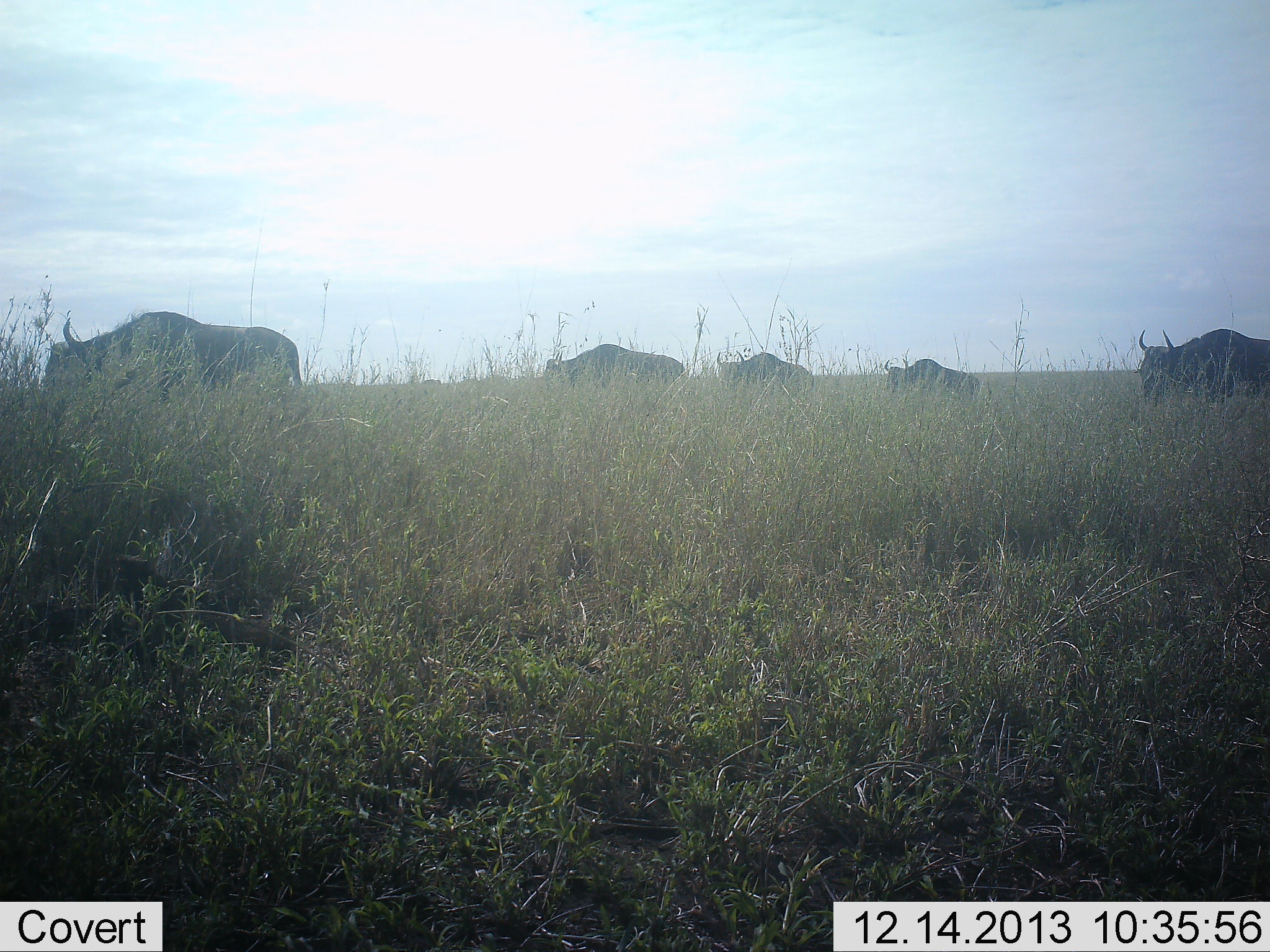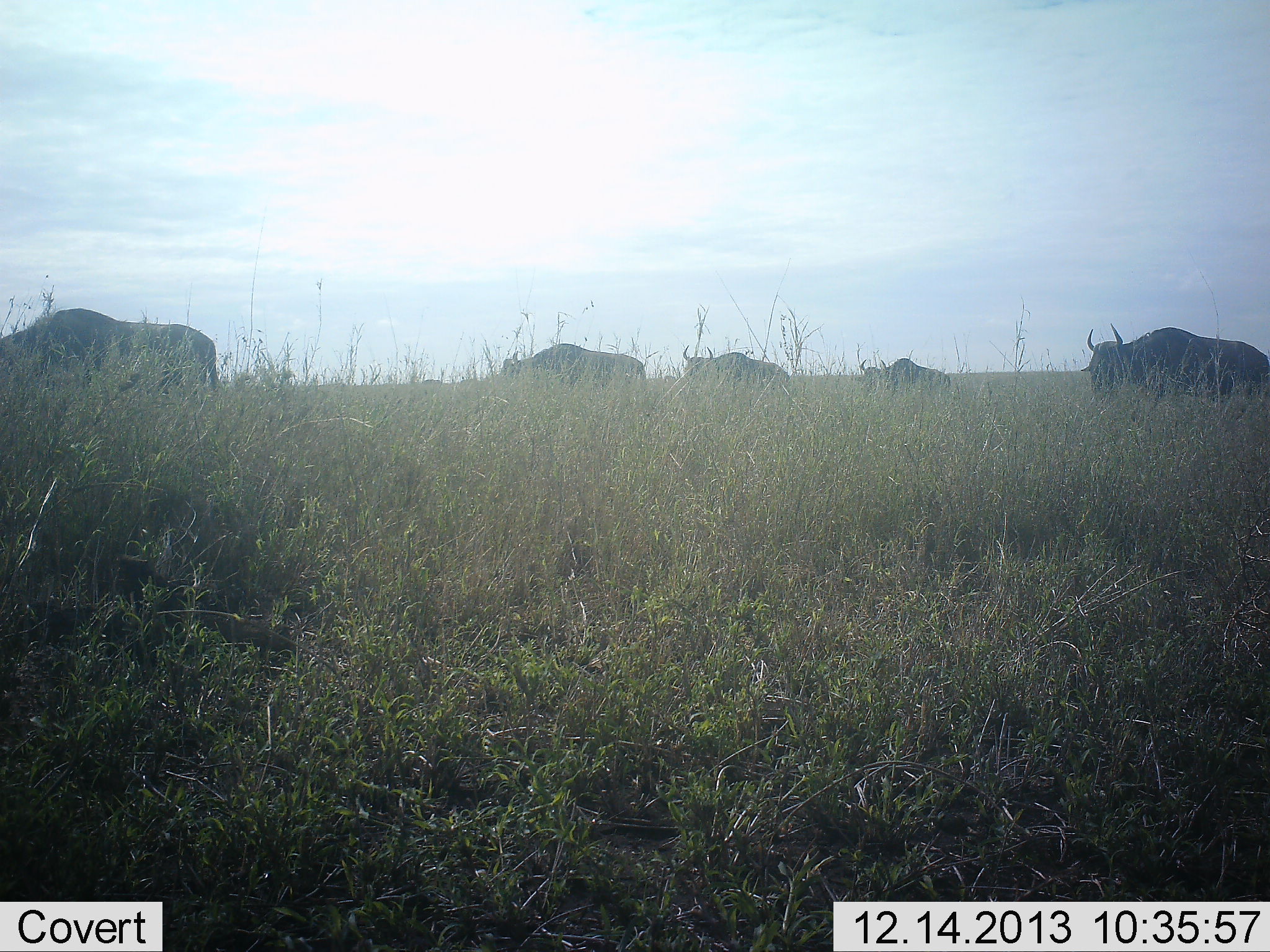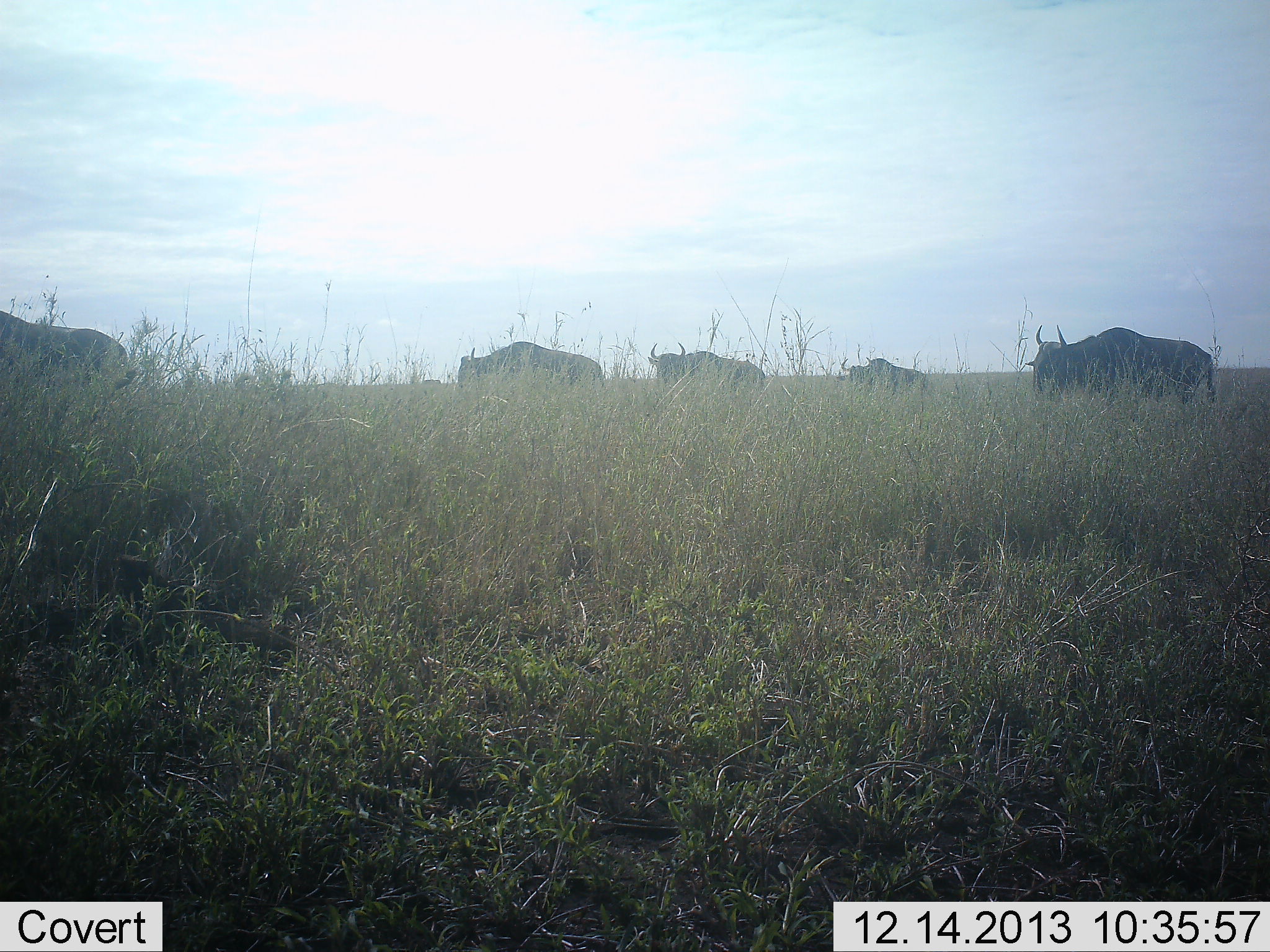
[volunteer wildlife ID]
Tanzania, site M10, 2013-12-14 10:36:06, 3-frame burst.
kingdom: Animalia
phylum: Chordata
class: Mammalia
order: Artiodactyla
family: Bovidae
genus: Connochaetes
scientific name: Connochaetes taurinus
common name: blue wildebeest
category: wildebeest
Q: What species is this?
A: Wildebeest (blue wildebeest) (Connochaetes taurinus).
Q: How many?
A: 5.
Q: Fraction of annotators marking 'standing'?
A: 10%.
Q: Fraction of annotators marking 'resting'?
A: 0%.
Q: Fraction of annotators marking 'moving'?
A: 90%.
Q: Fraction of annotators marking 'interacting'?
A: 0%.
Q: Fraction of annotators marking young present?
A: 0%.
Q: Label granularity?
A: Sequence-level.